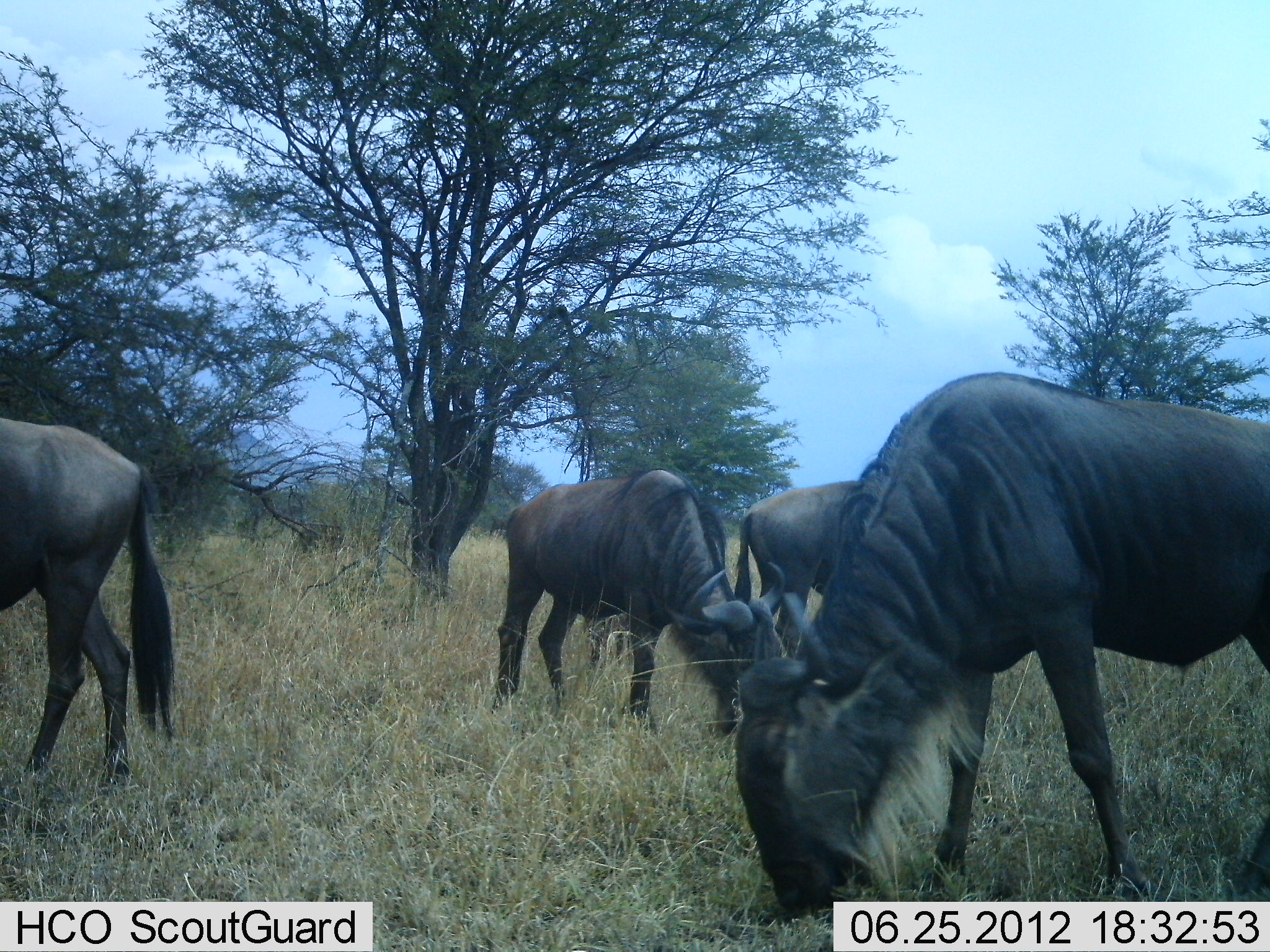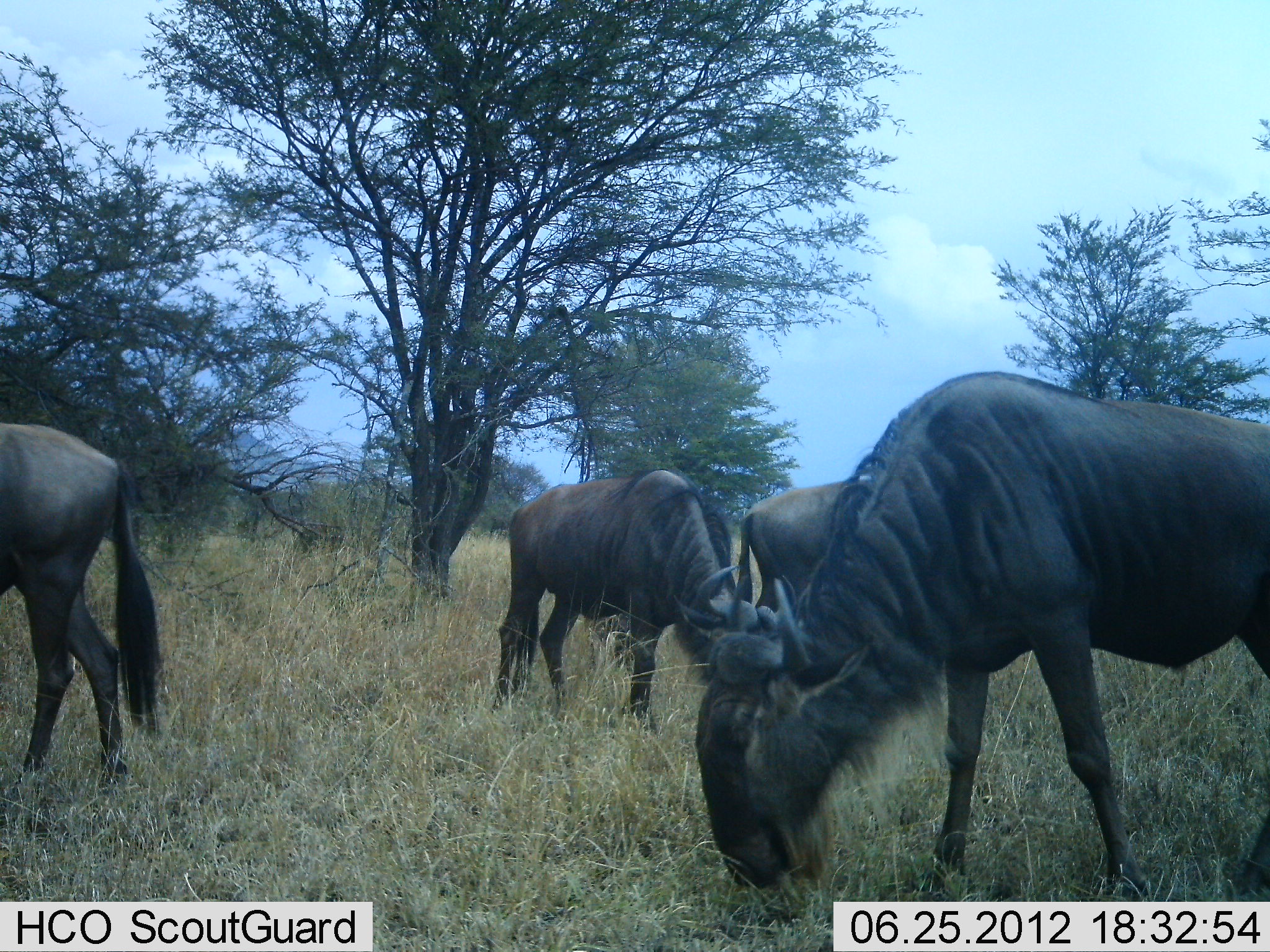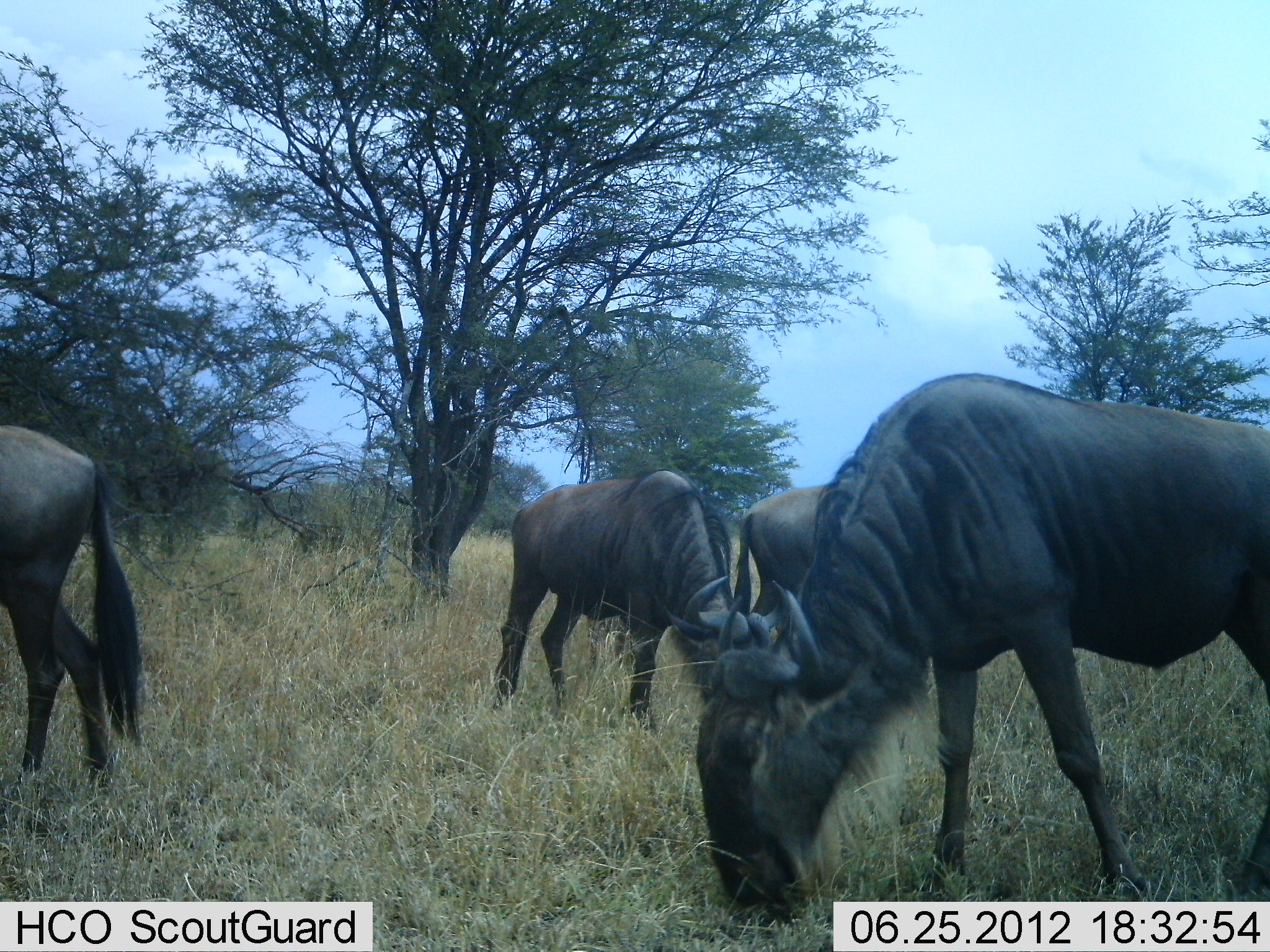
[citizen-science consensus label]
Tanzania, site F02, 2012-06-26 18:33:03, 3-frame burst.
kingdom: Animalia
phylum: Chordata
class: Mammalia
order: Artiodactyla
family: Bovidae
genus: Connochaetes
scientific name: Connochaetes taurinus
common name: blue wildebeest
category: wildebeest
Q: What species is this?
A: Wildebeest (blue wildebeest) (Connochaetes taurinus).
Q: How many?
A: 4.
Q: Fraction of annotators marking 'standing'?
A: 40%.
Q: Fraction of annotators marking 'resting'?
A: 0%.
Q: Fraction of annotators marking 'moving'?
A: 0%.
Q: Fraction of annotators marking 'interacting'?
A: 0%.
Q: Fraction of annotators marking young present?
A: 0%.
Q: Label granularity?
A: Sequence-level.